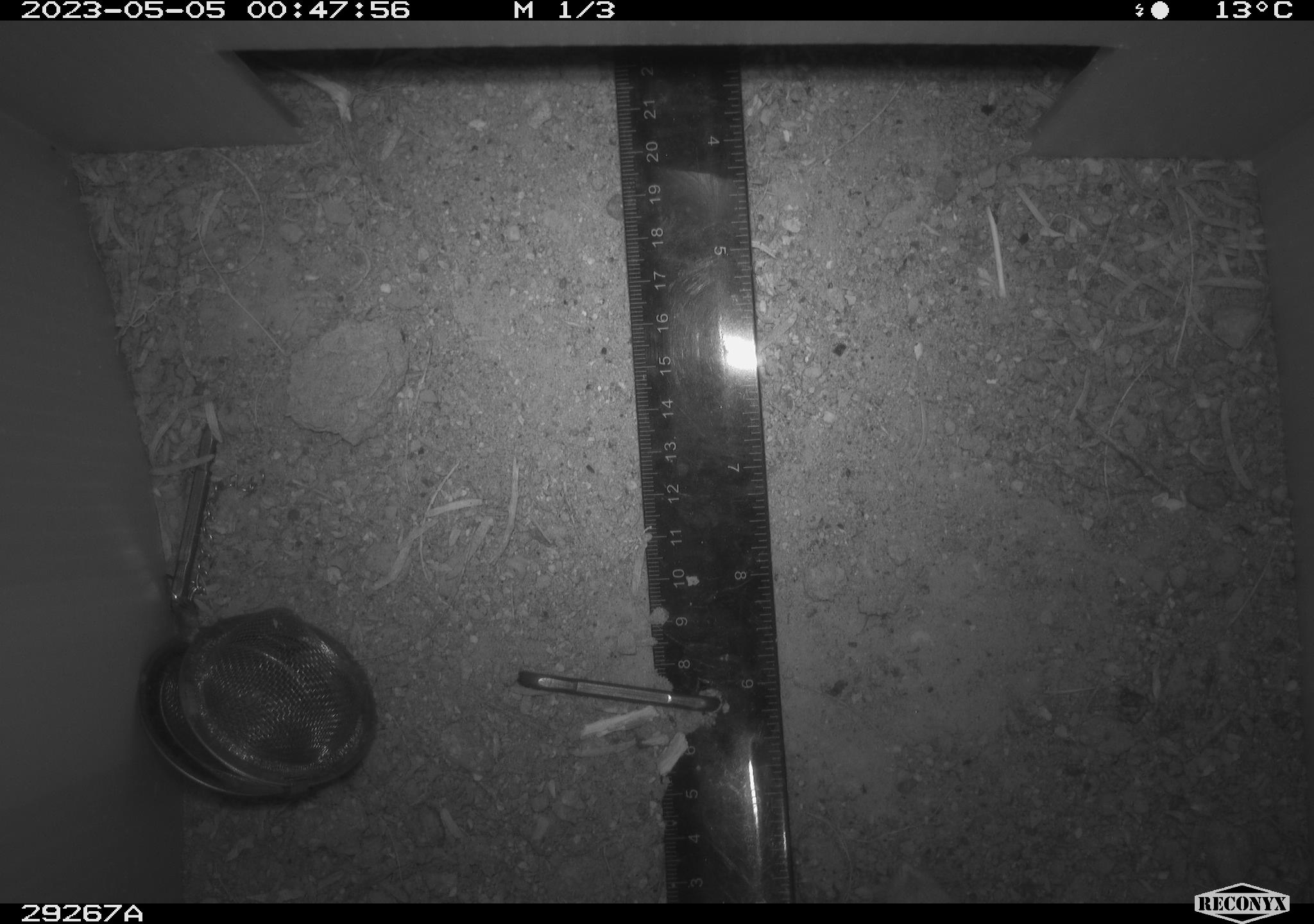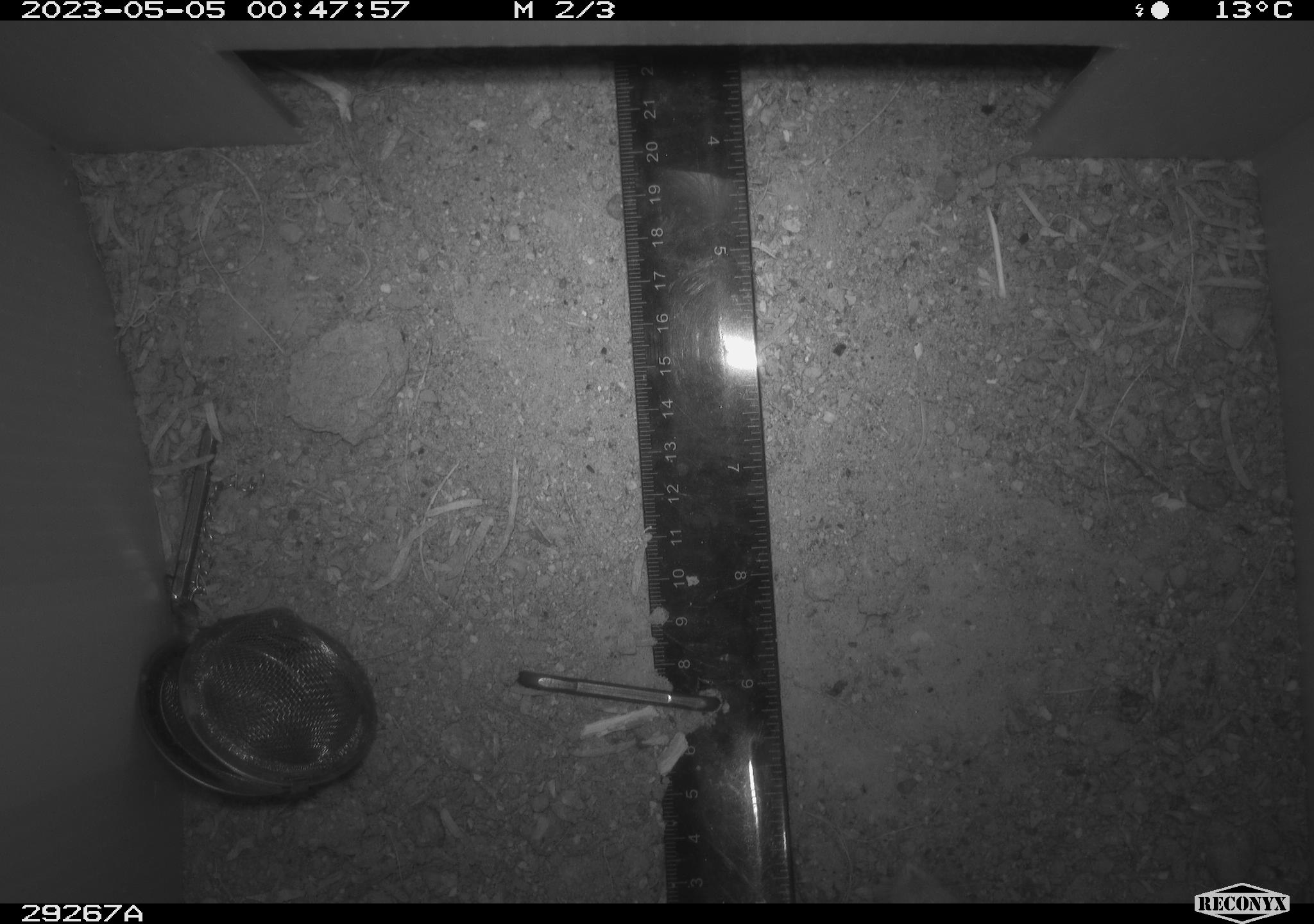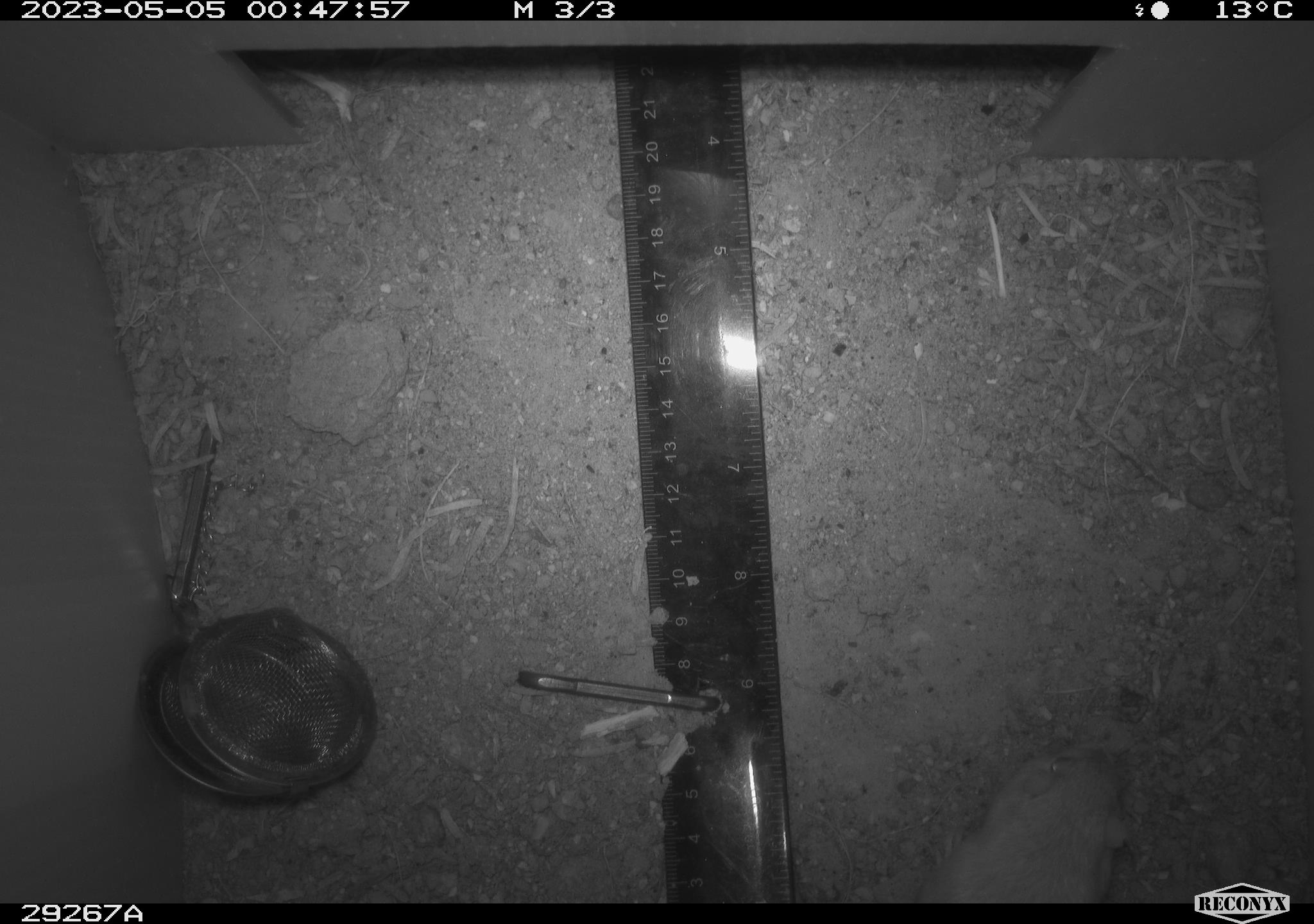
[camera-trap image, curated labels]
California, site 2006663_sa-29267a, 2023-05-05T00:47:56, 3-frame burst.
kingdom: Animalia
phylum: Chordata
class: Mammalia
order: Rodentia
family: Heteromyidae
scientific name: Heteromyidae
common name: kangaroo rats and pocket mice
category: heteromyidae family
Heteromyidae family (kangaroo rats and pocket mice) (Heteromyidae).